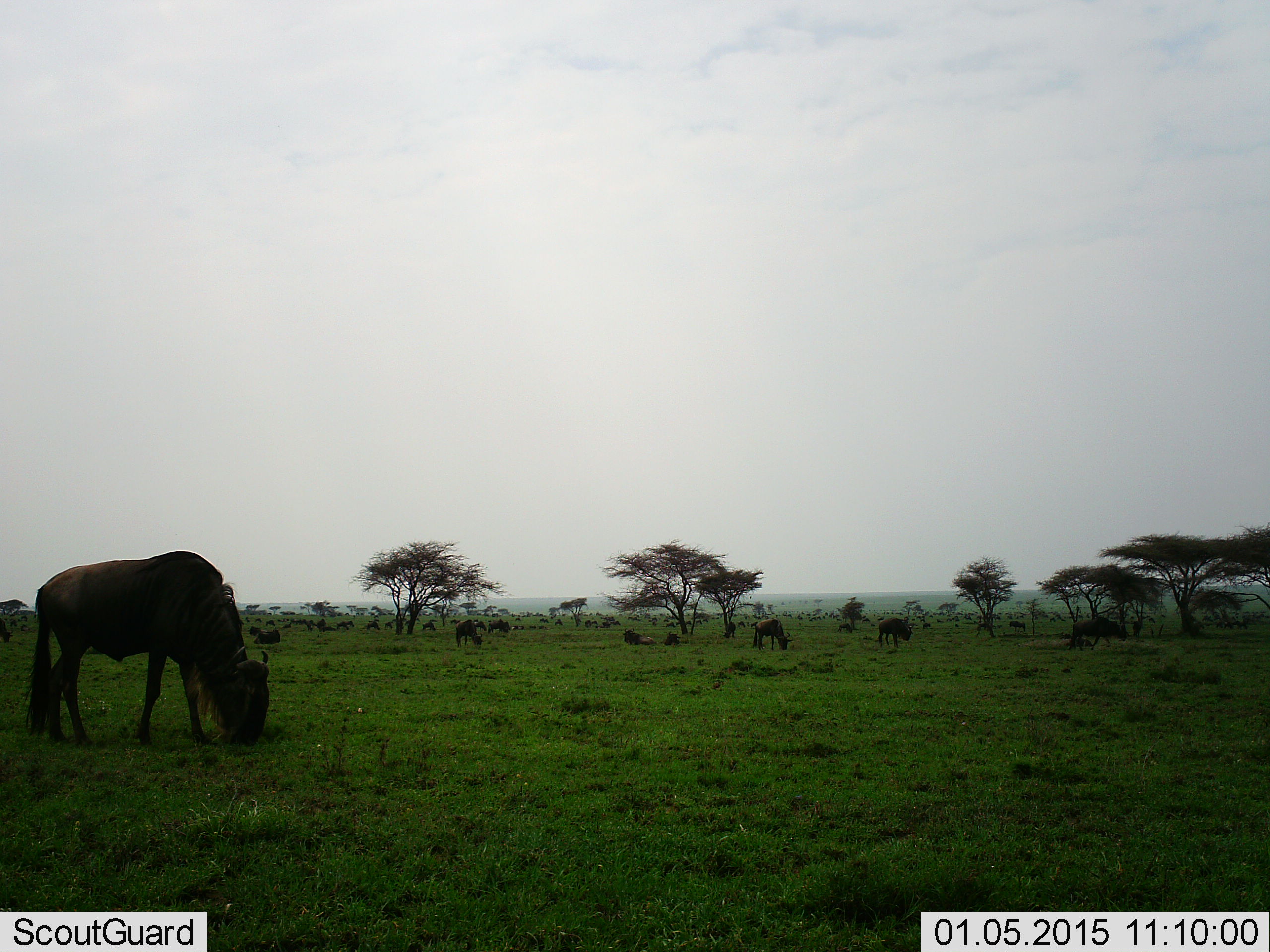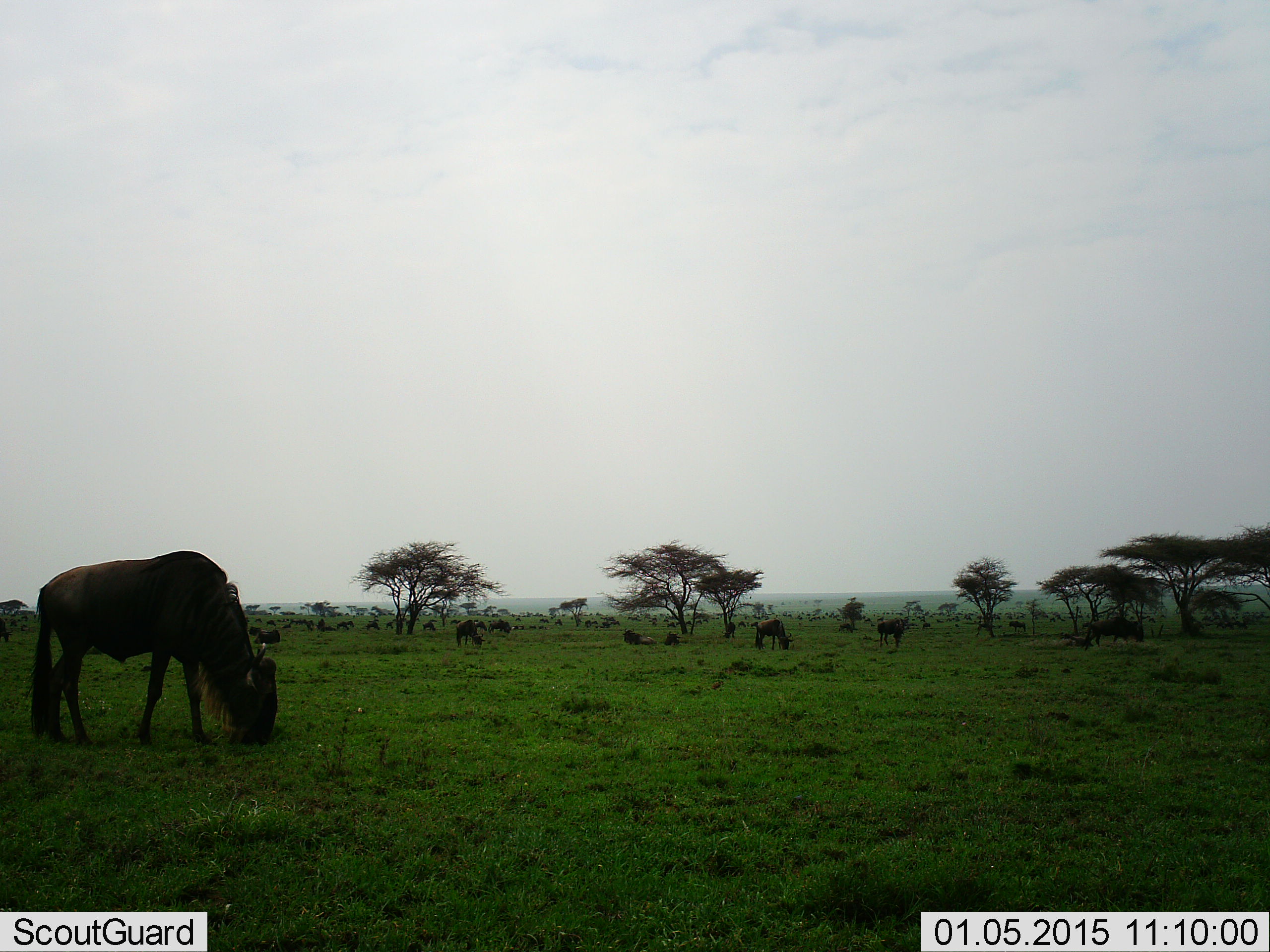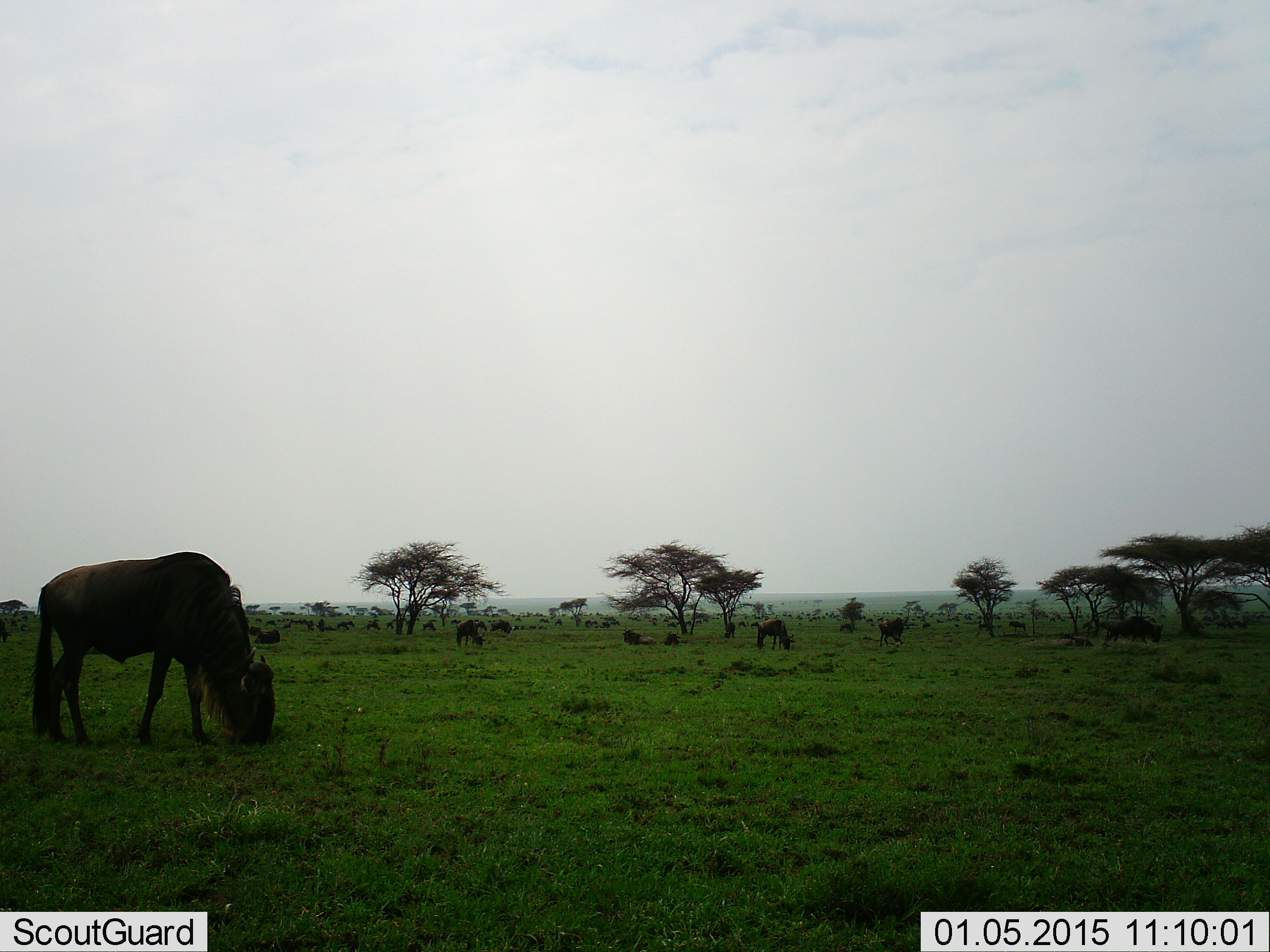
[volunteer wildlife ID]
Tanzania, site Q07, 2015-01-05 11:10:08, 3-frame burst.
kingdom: Animalia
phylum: Chordata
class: Mammalia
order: Artiodactyla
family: Bovidae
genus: Connochaetes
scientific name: Connochaetes taurinus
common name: blue wildebeest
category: wildebeest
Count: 11-50.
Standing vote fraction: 50%.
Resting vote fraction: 30%.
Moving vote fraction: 40%.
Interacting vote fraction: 10%.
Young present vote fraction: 0%.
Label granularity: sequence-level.